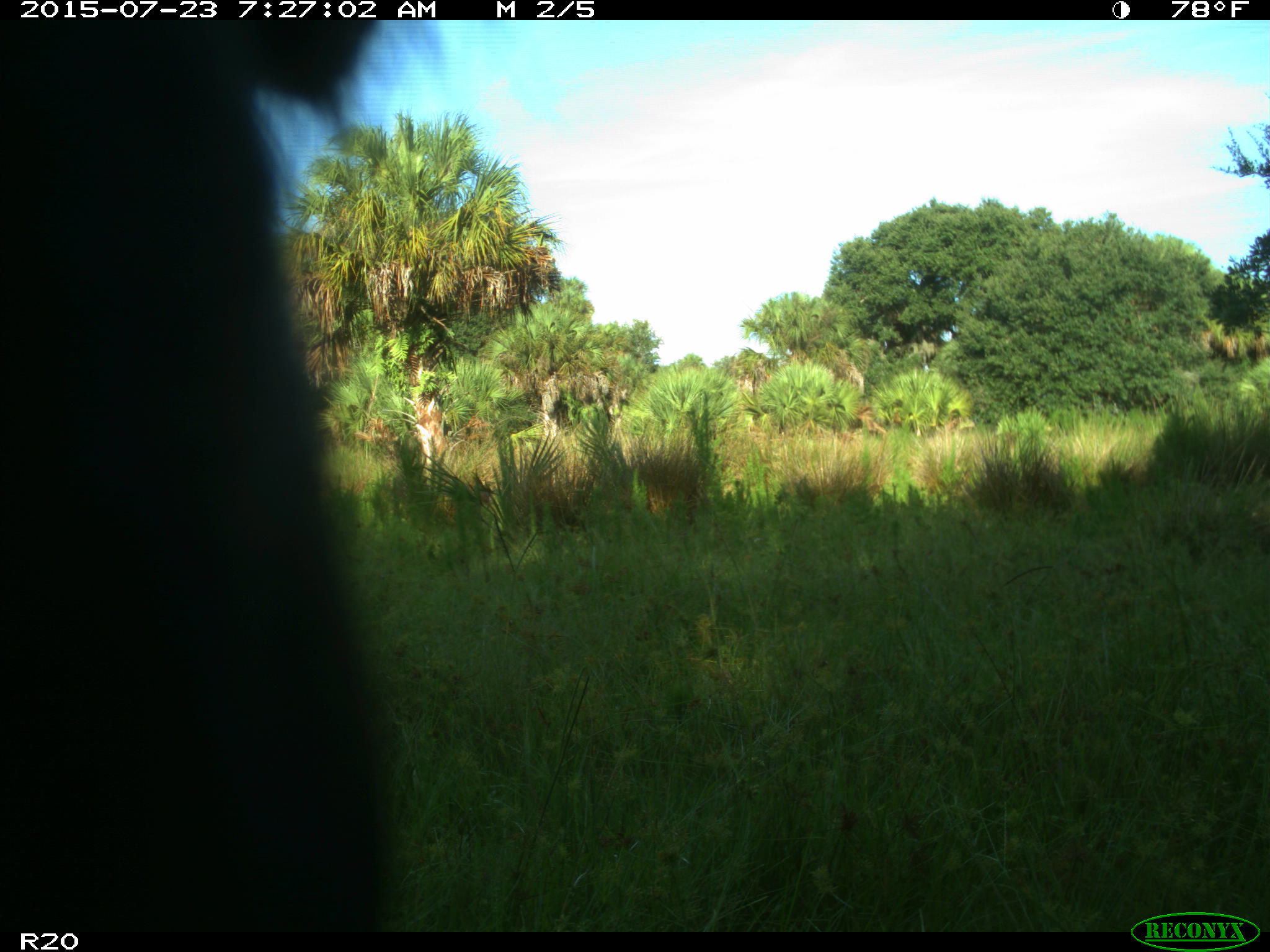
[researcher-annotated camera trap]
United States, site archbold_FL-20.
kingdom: Animalia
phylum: Chordata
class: Mammalia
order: Artiodactyla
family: Bovidae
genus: Bos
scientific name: Bos taurus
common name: domestic cow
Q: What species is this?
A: Bos taurus (domestic cow).